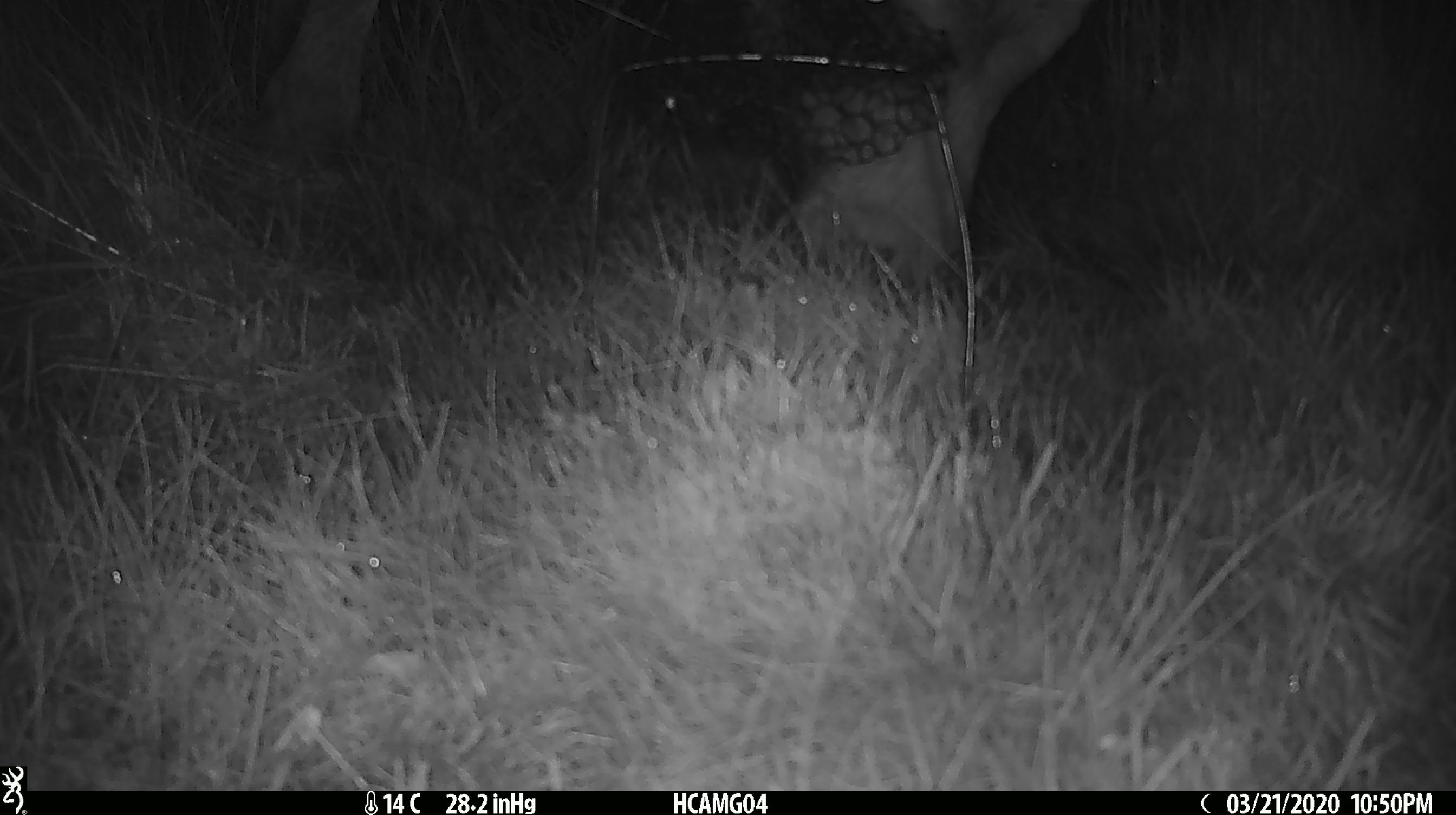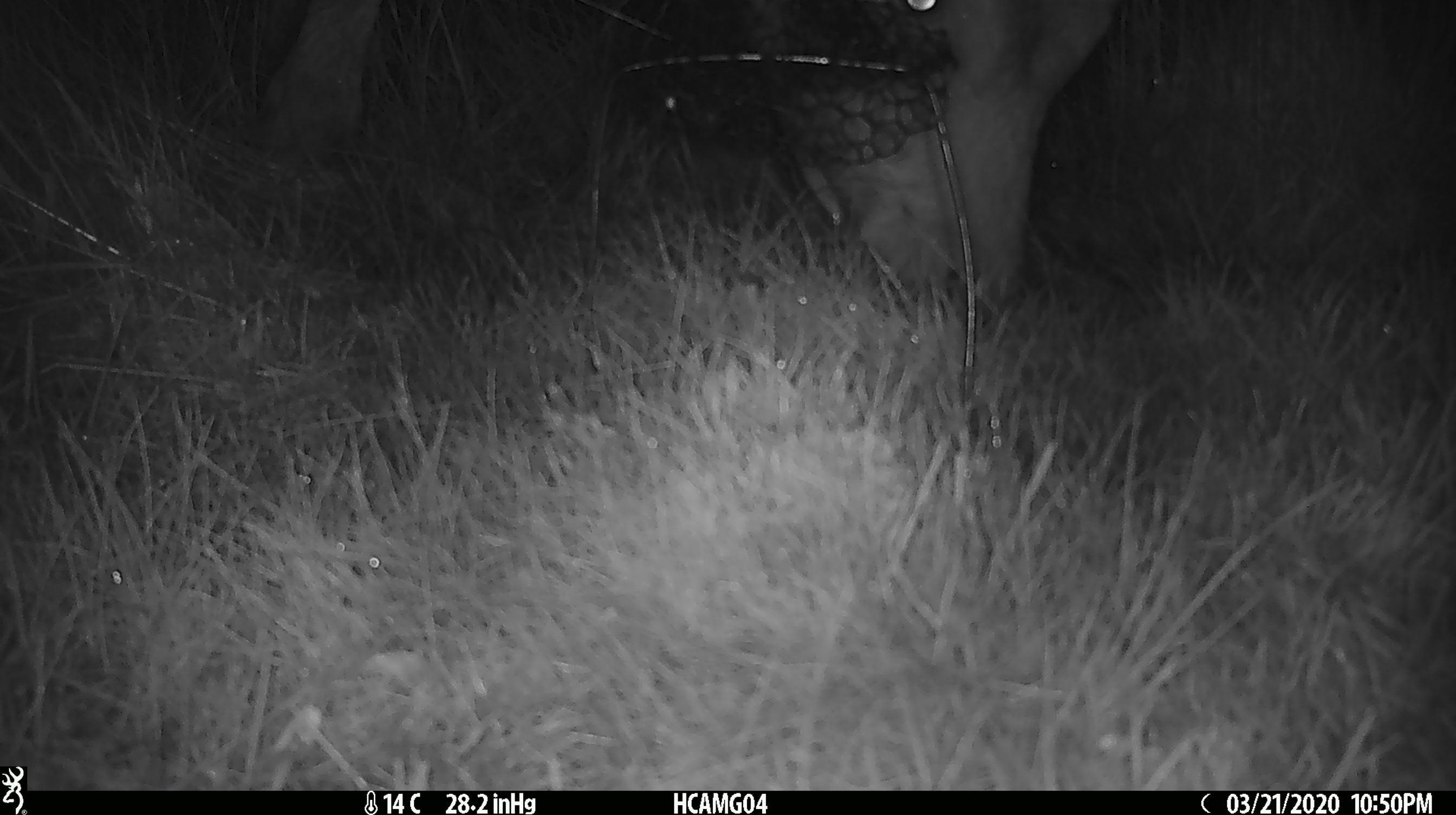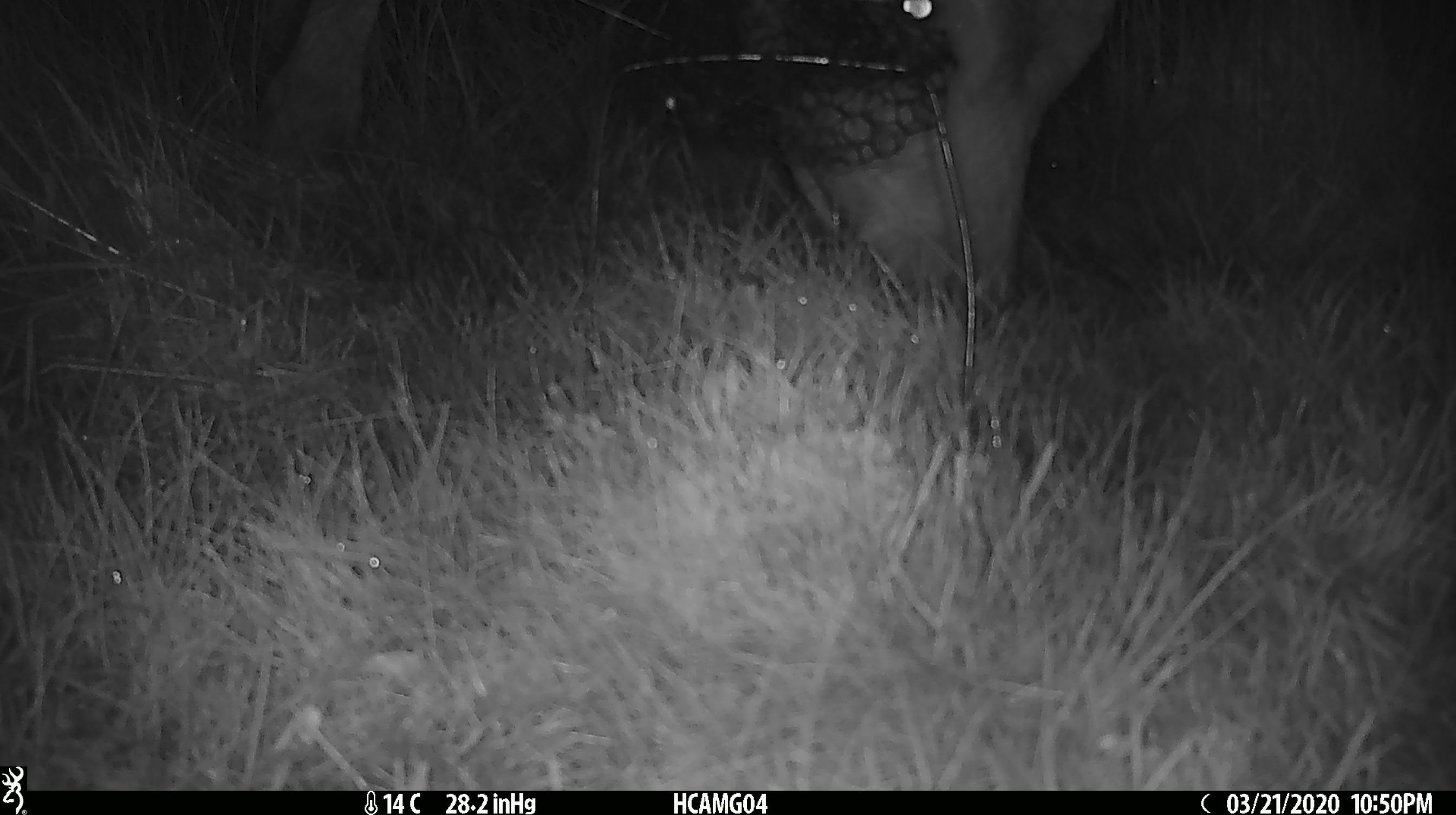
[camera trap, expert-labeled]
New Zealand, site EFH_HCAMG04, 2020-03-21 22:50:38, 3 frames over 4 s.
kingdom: Animalia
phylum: Chordata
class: Mammalia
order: Artiodactyla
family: Bovidae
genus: Bos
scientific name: Bos taurus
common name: domestic cow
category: cow